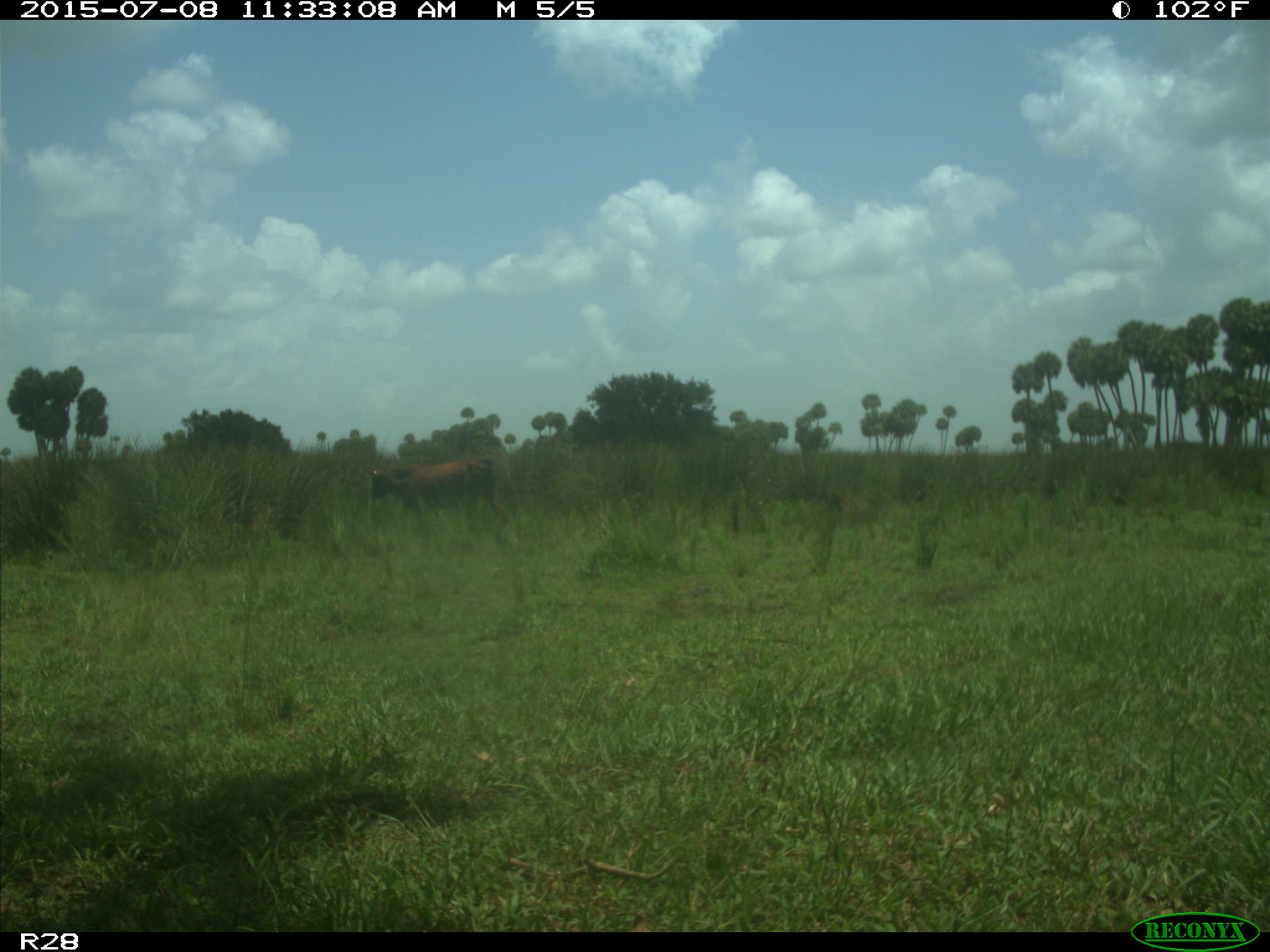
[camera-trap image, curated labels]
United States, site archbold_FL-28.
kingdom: Animalia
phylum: Chordata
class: Mammalia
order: Artiodactyla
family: Bovidae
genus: Bos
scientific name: Bos taurus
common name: domestic cow